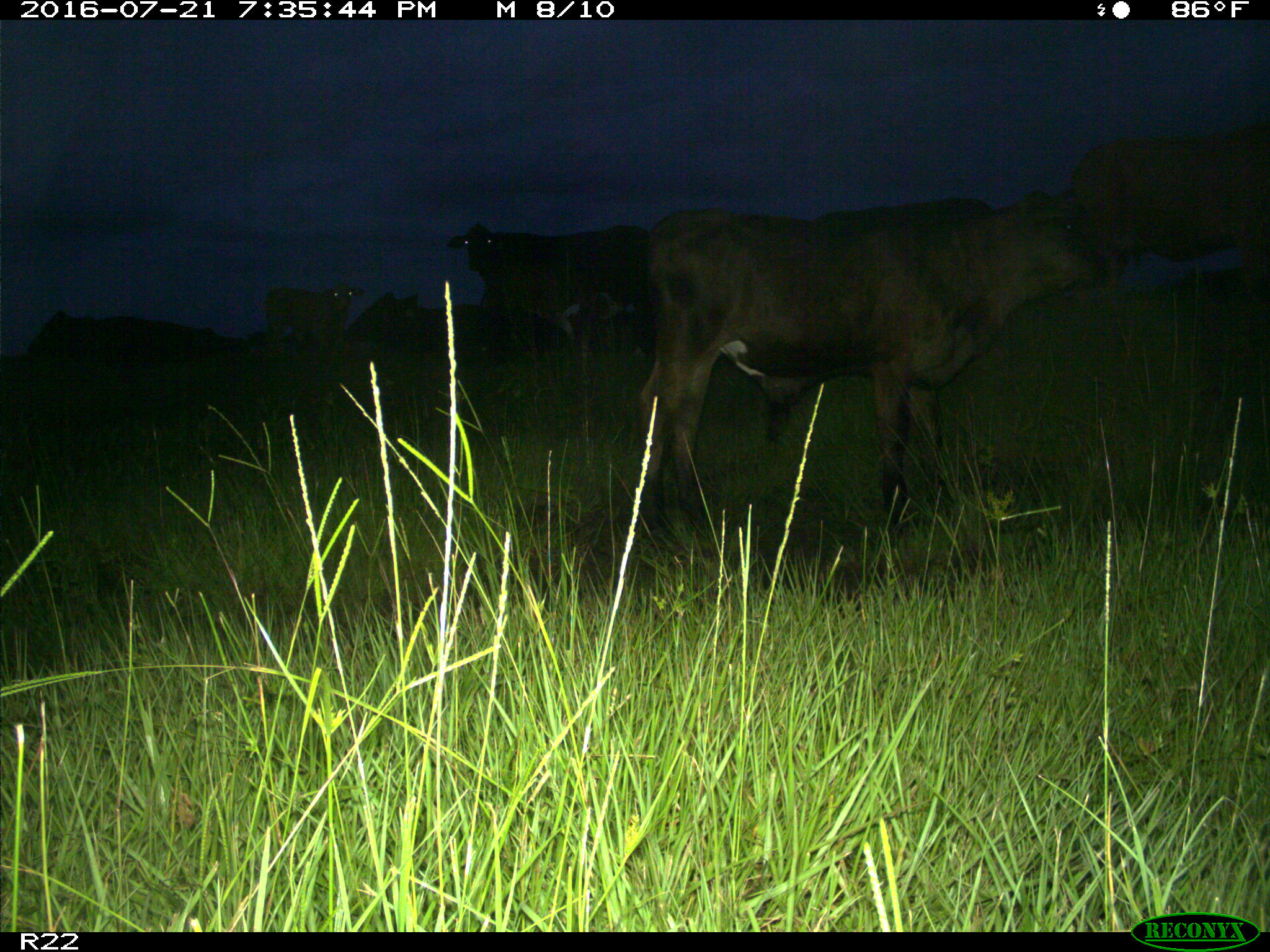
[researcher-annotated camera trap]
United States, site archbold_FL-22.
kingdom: Animalia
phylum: Chordata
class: Mammalia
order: Artiodactyla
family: Bovidae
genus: Bos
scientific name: Bos taurus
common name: domestic cow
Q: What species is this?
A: Bos taurus (domestic cow).